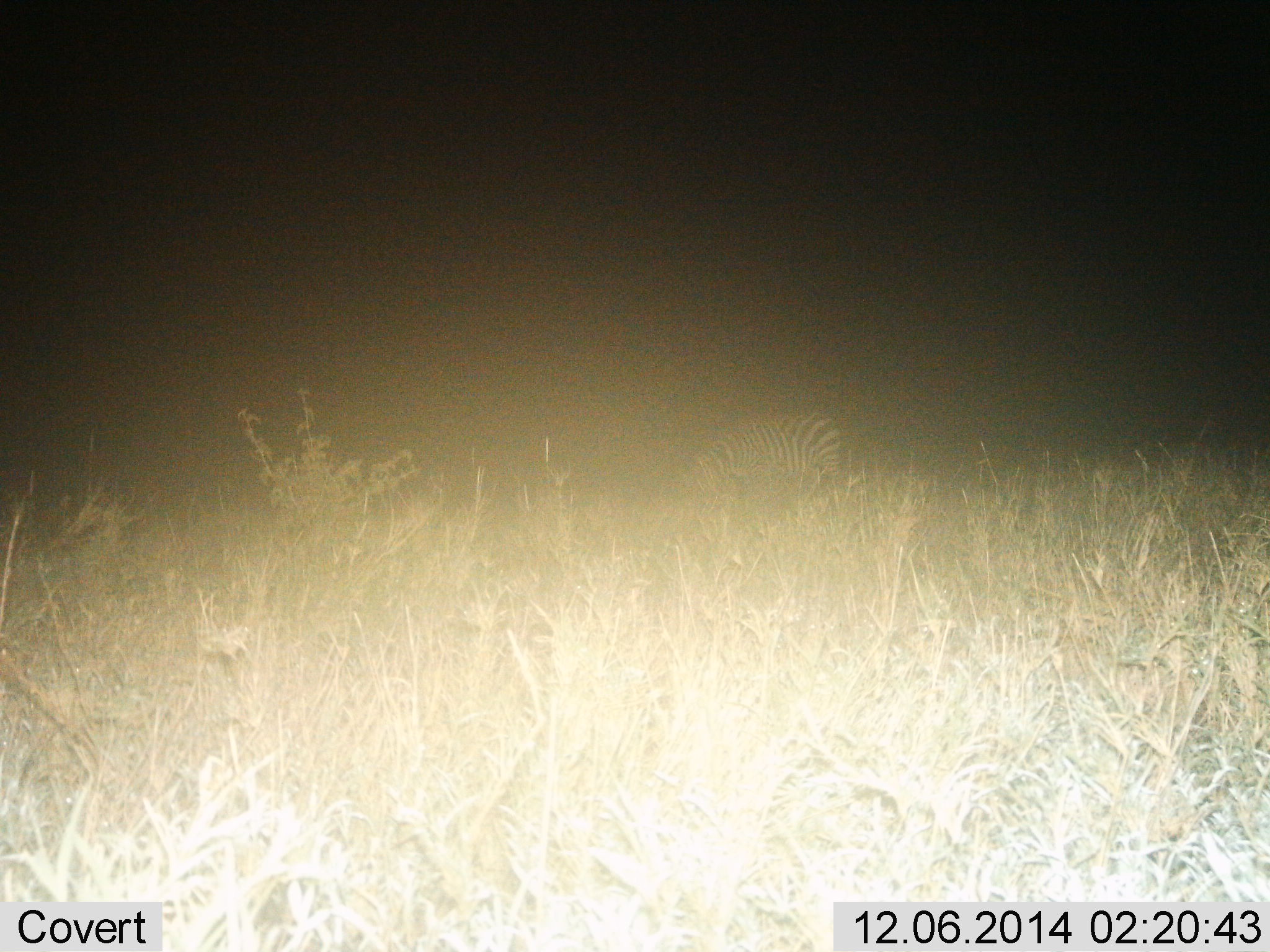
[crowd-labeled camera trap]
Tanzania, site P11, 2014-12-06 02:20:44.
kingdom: Animalia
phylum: Chordata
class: Mammalia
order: Perissodactyla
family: Equidae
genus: Equus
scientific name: Equus quagga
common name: plains zebra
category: zebra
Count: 1.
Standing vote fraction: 50%.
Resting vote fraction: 10%.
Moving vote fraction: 0%.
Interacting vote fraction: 0%.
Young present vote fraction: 0%.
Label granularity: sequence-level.